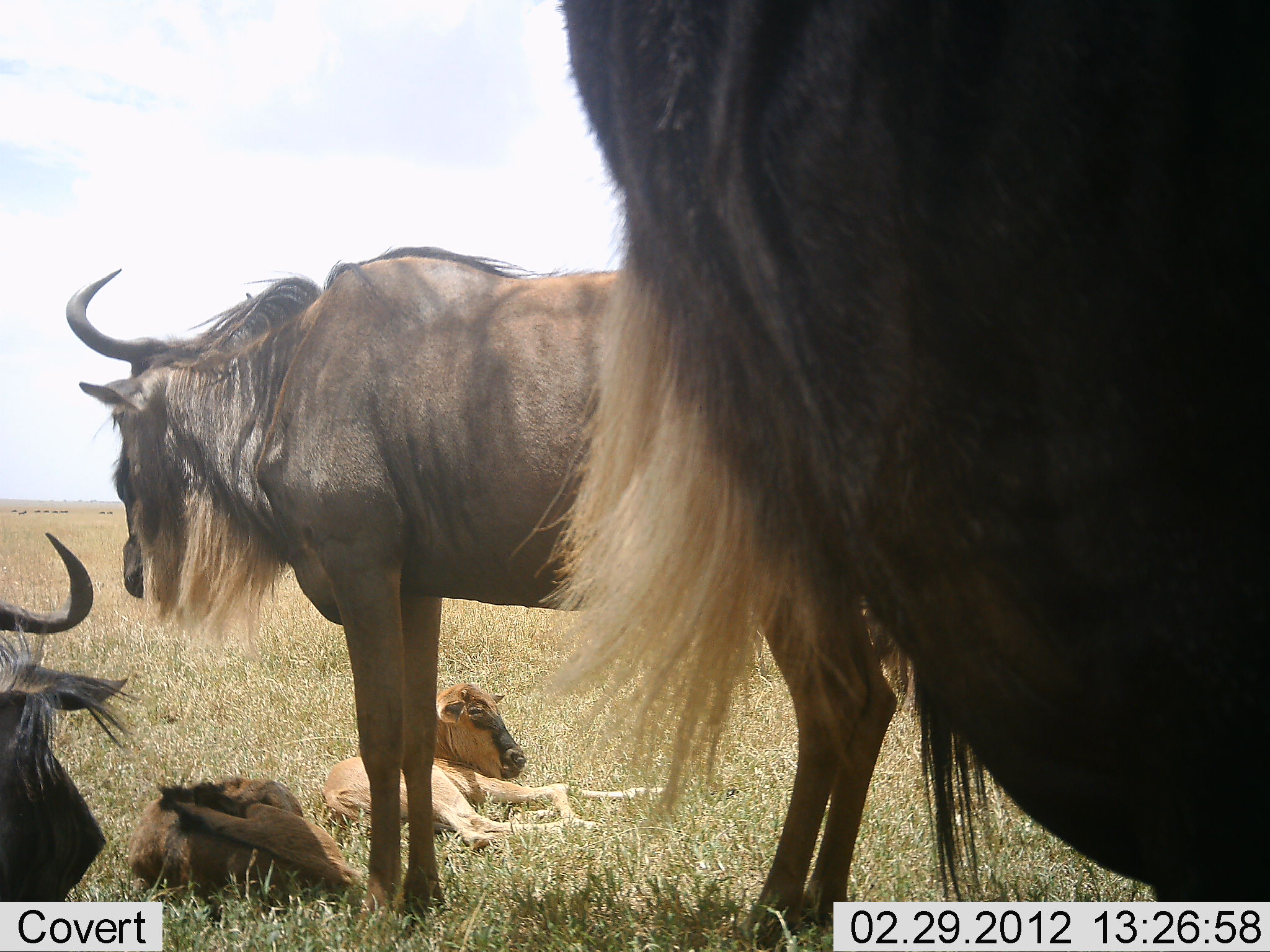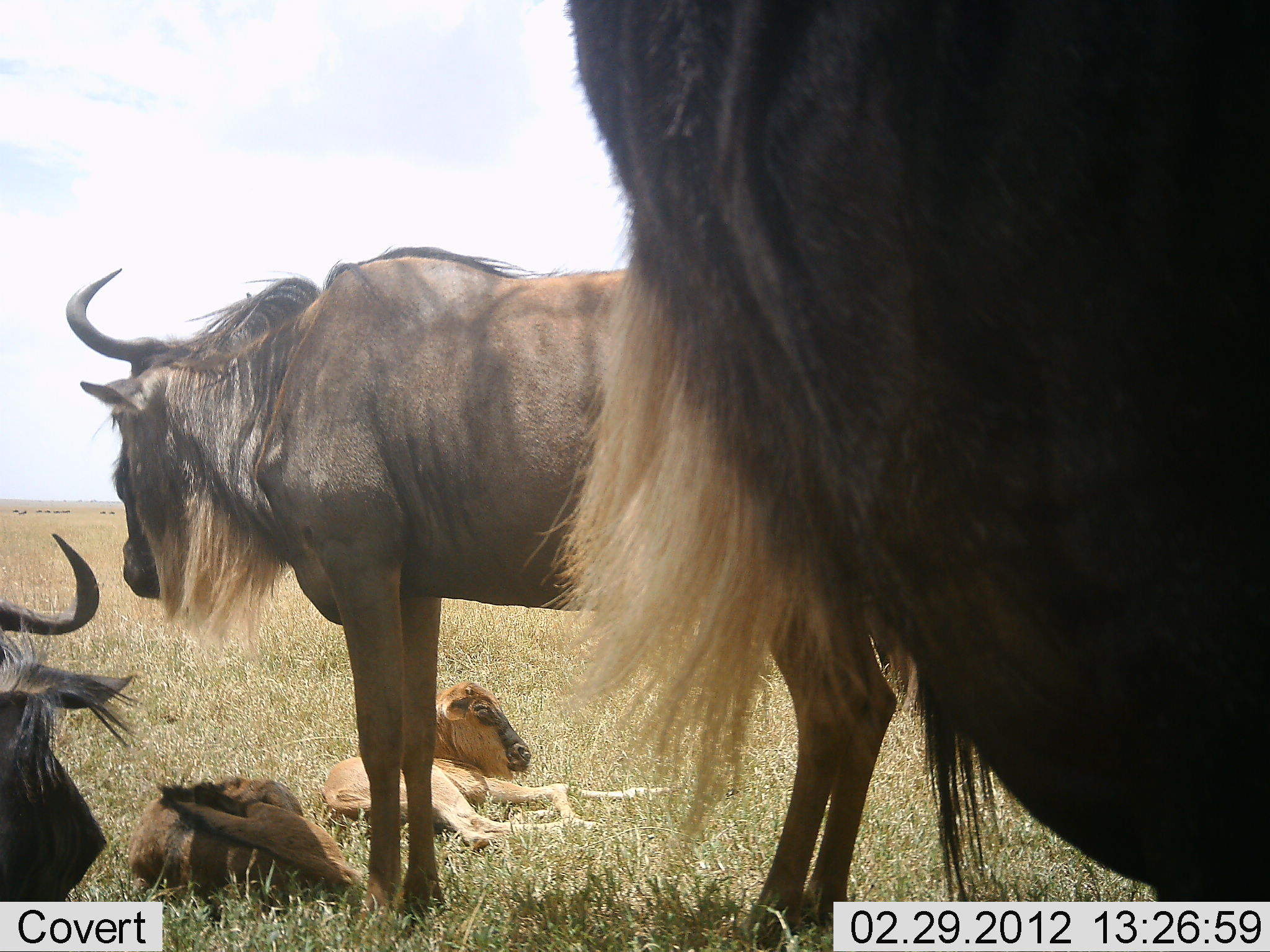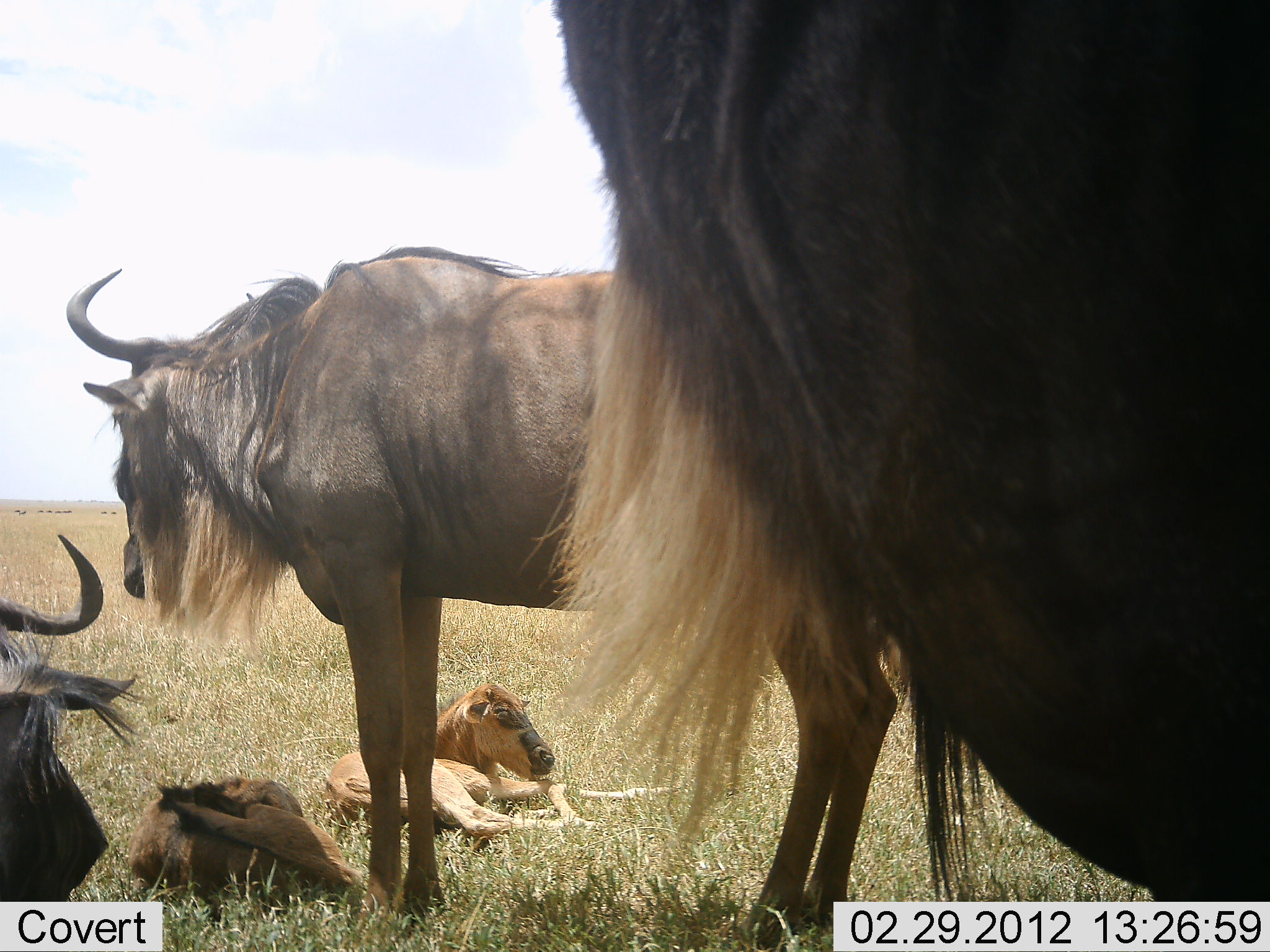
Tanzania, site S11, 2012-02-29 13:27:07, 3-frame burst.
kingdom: Animalia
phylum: Chordata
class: Mammalia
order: Artiodactyla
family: Bovidae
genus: Connochaetes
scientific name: Connochaetes taurinus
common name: blue wildebeest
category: wildebeest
Wildebeest (blue wildebeest) (Connochaetes taurinus), count 5. Behavior (volunteer vote fractions): standing 70%, resting 93%, moving 0%, interacting 0%. Young present (vote fraction): 87%. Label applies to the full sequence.